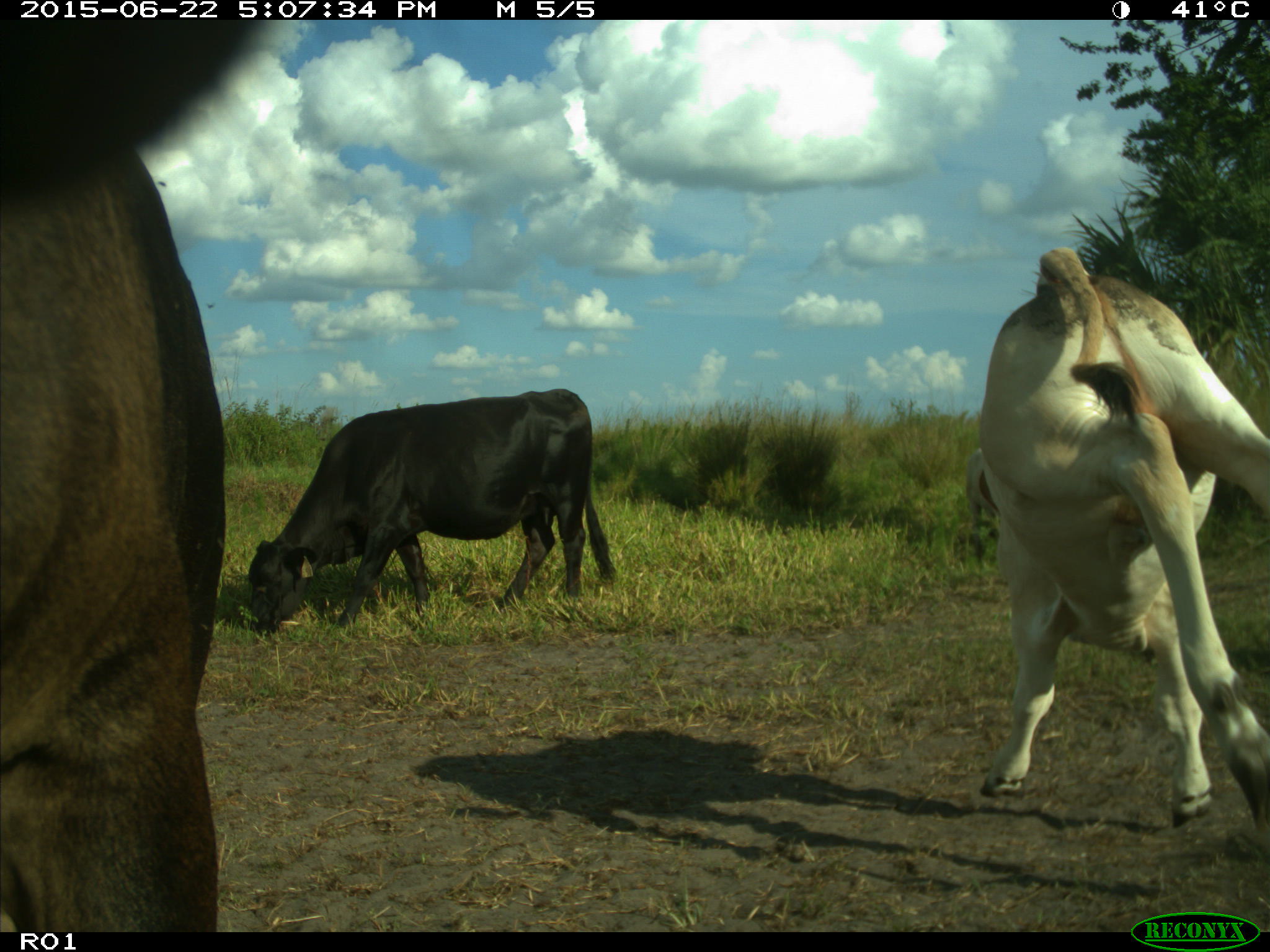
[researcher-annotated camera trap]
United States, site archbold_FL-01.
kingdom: Animalia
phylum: Chordata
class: Mammalia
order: Artiodactyla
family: Bovidae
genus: Bos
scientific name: Bos taurus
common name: domestic cow